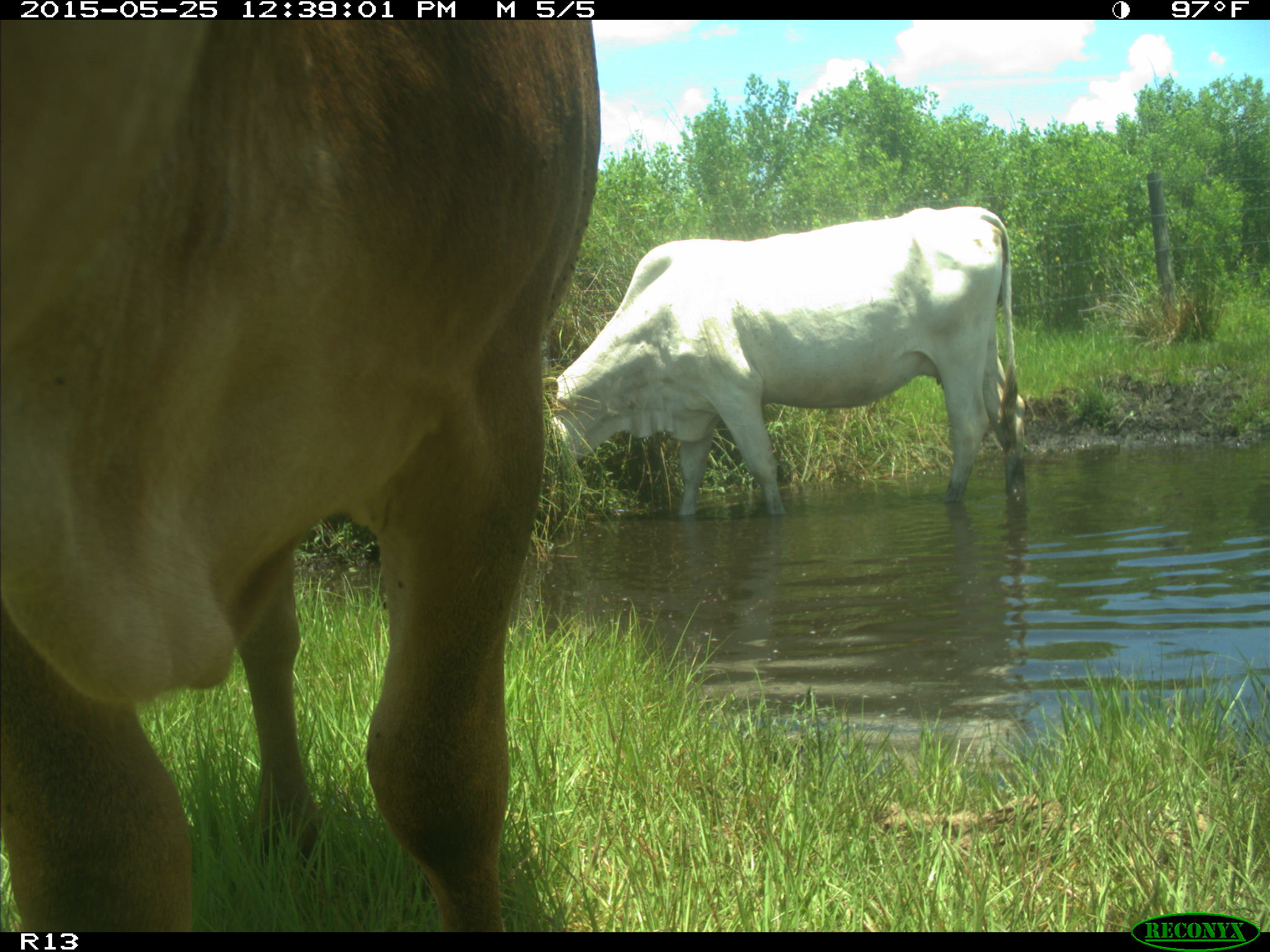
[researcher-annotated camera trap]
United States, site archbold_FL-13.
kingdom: Animalia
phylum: Chordata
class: Mammalia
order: Artiodactyla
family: Bovidae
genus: Bos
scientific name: Bos taurus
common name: domestic cow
Bos taurus (domestic cow).